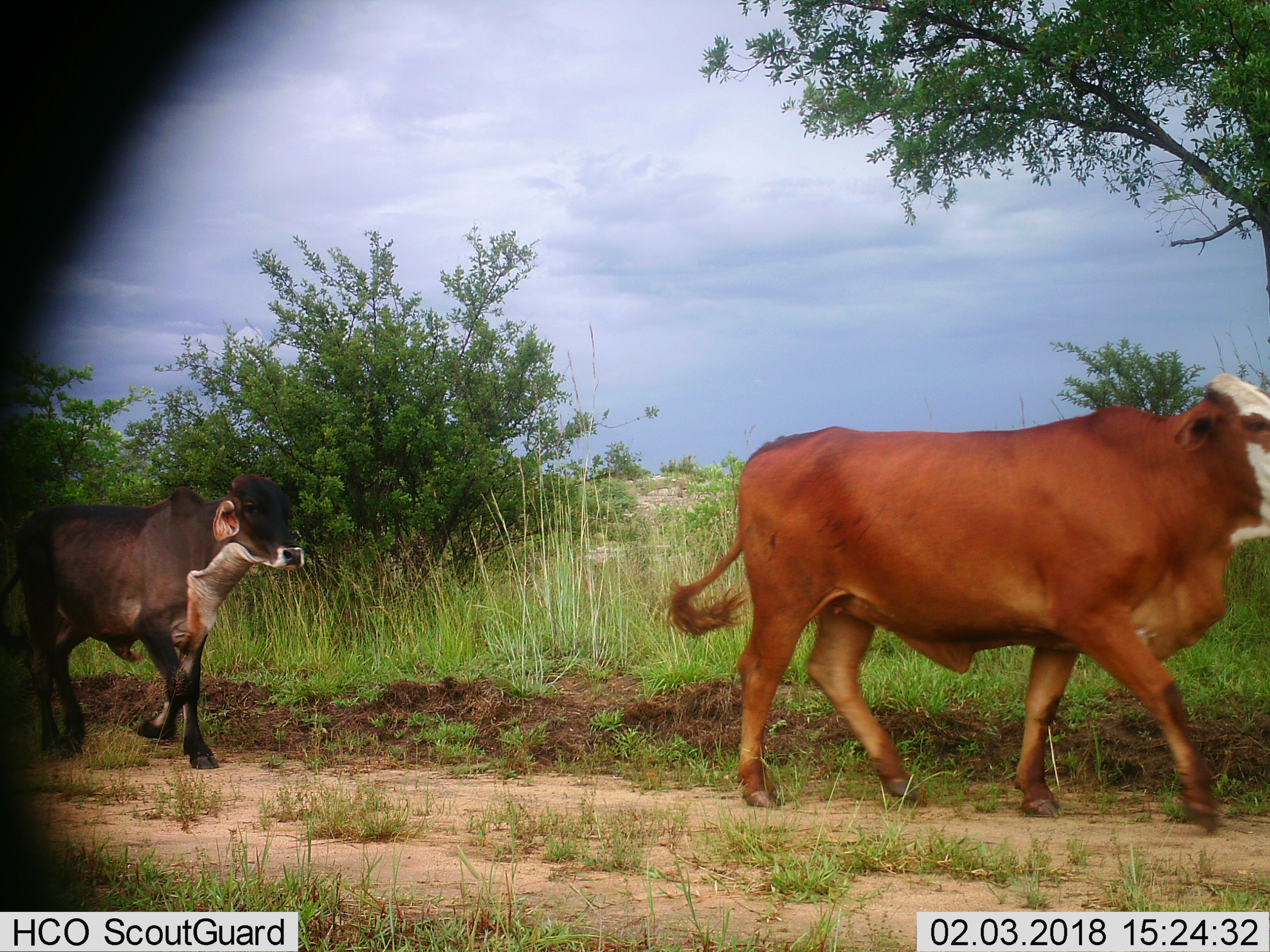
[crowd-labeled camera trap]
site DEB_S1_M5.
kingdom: Animalia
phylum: Chordata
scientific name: Vertebrata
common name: domestic animal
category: domesticanimal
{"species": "domesticanimal (domestic animal) (Vertebrata)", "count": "2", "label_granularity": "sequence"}